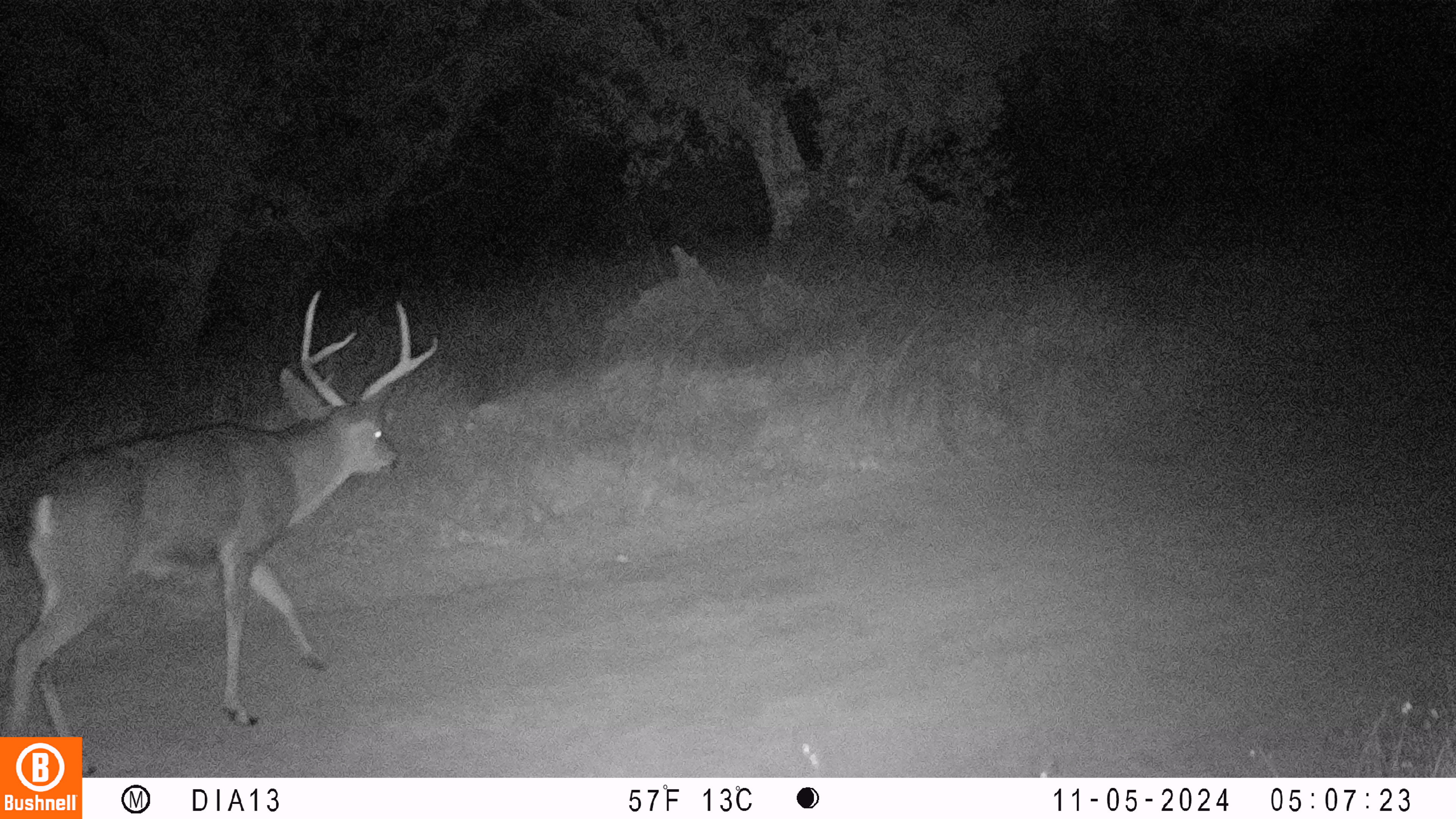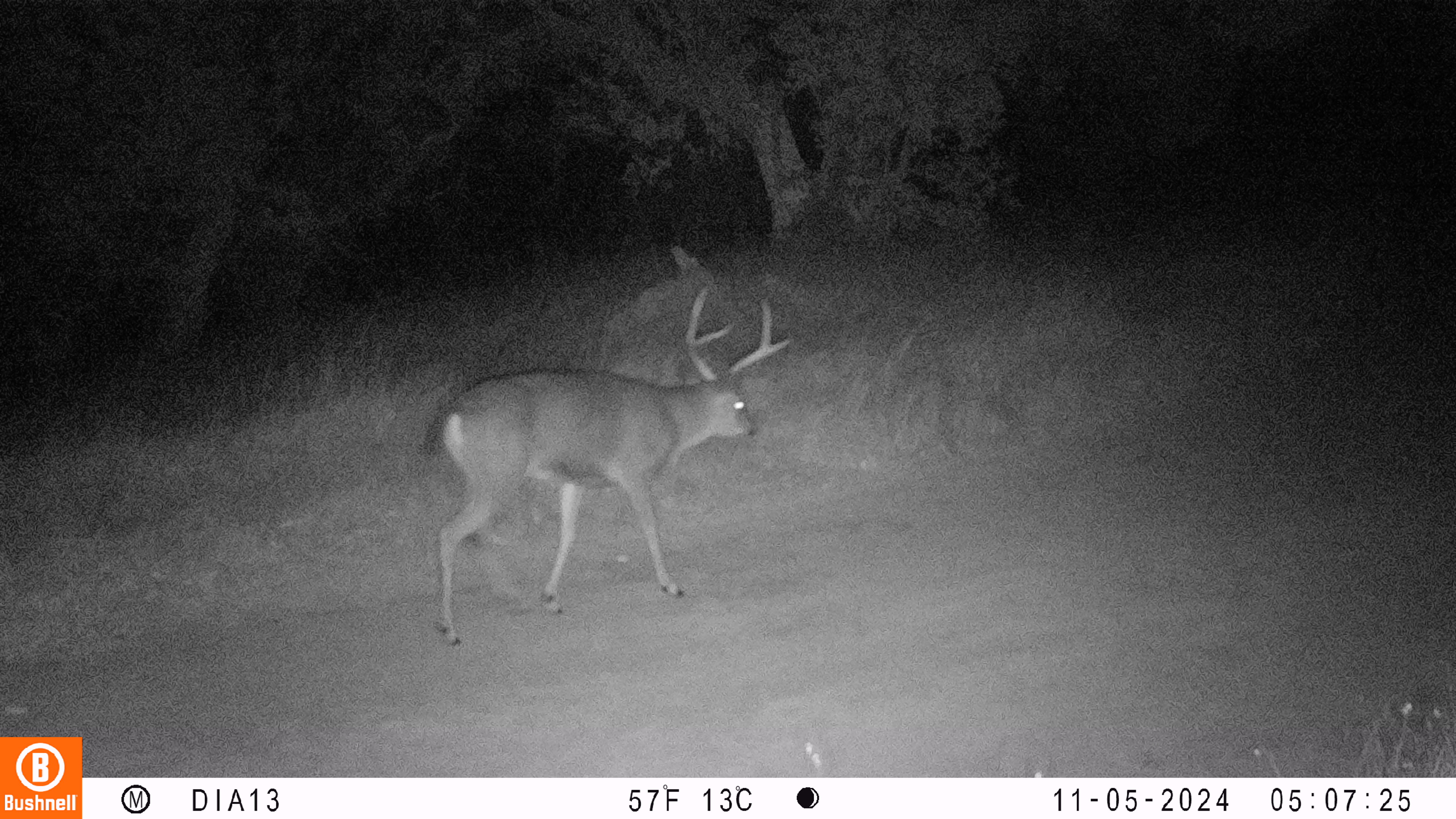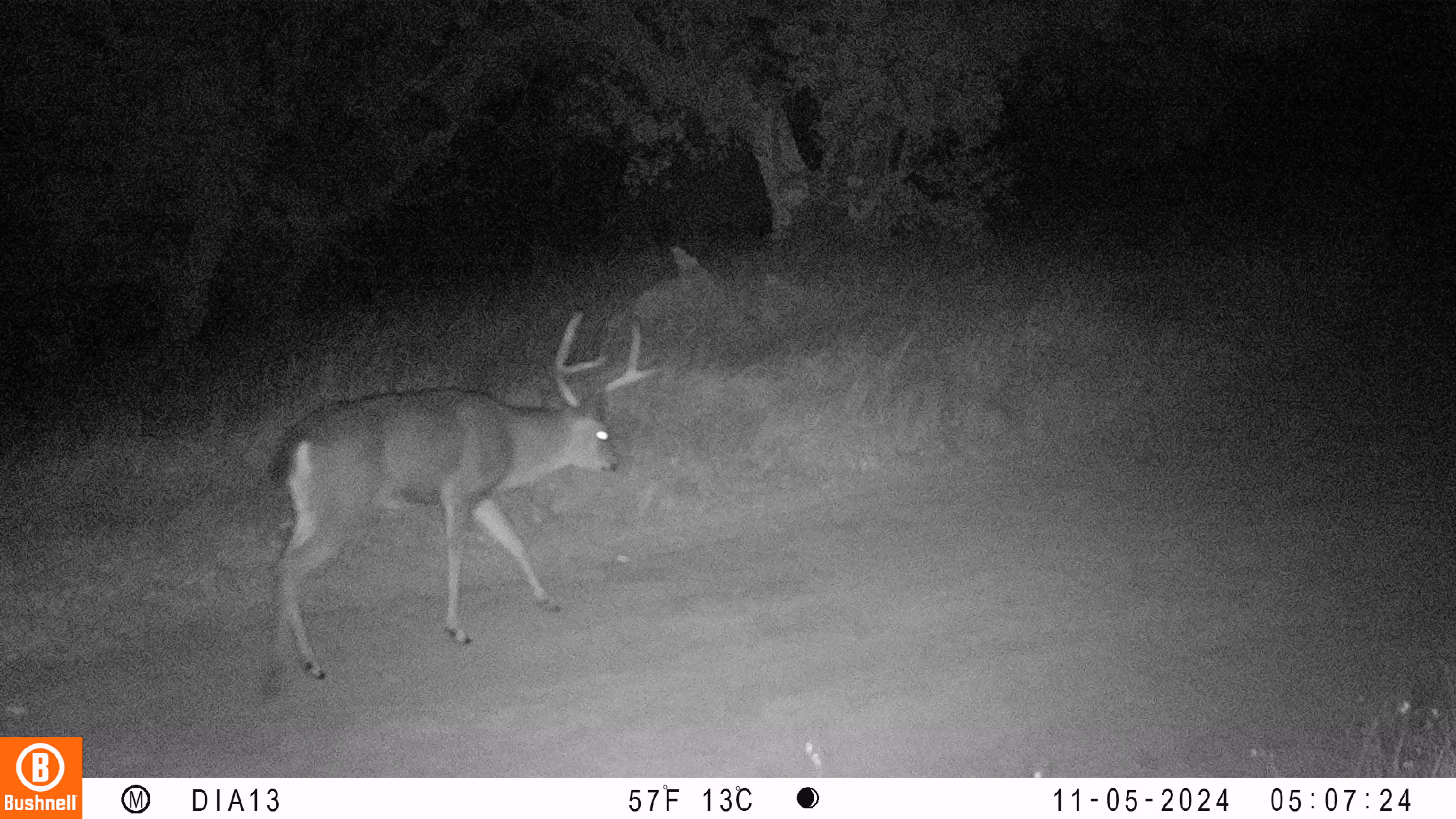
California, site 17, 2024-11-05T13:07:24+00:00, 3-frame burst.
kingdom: Animalia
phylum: Chordata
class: Mammalia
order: Artiodactyla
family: Cervidae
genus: Odocoileus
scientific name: Odocoileus hemionus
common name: mule deer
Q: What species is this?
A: Mule deer (Odocoileus hemionus).